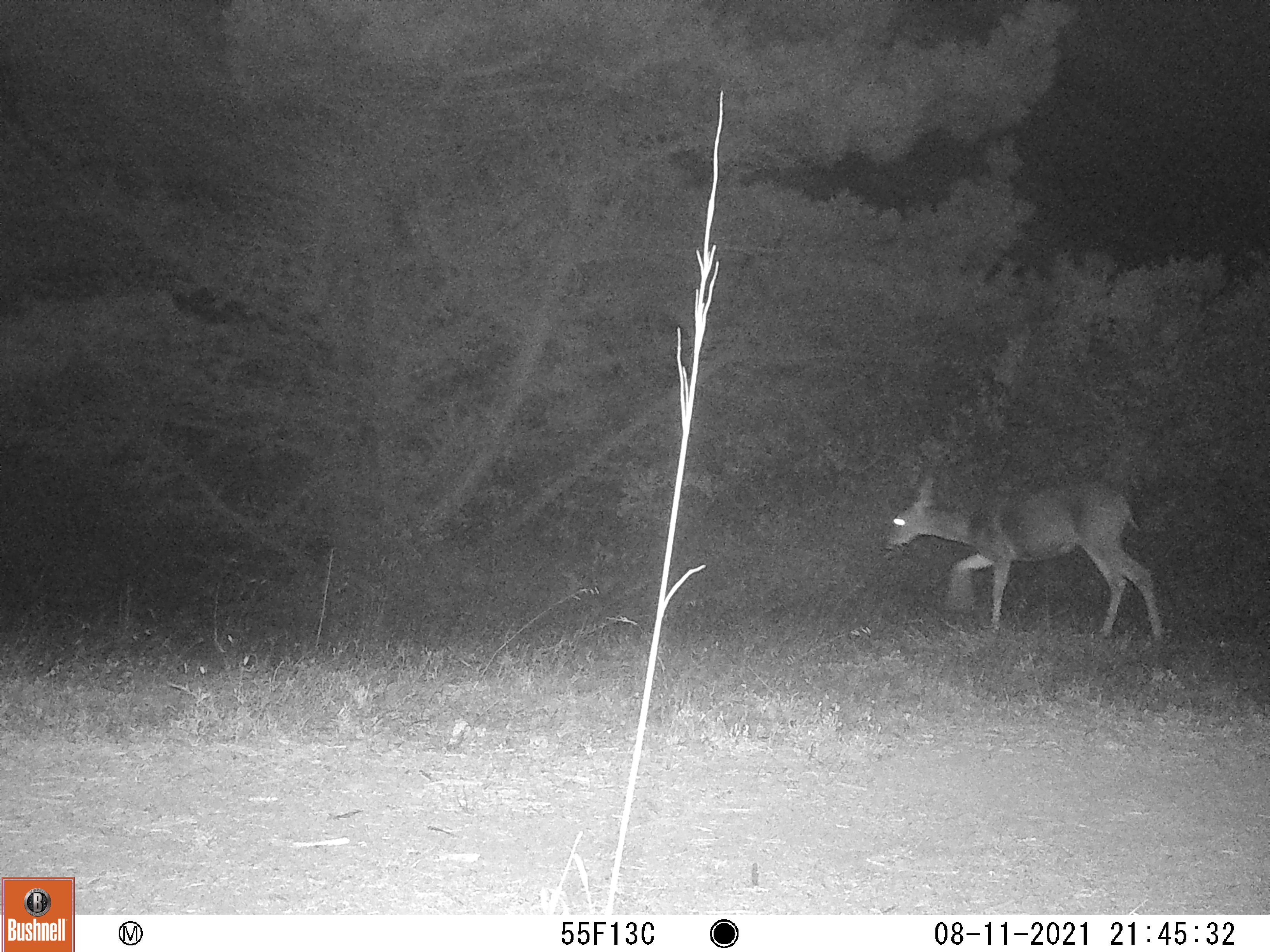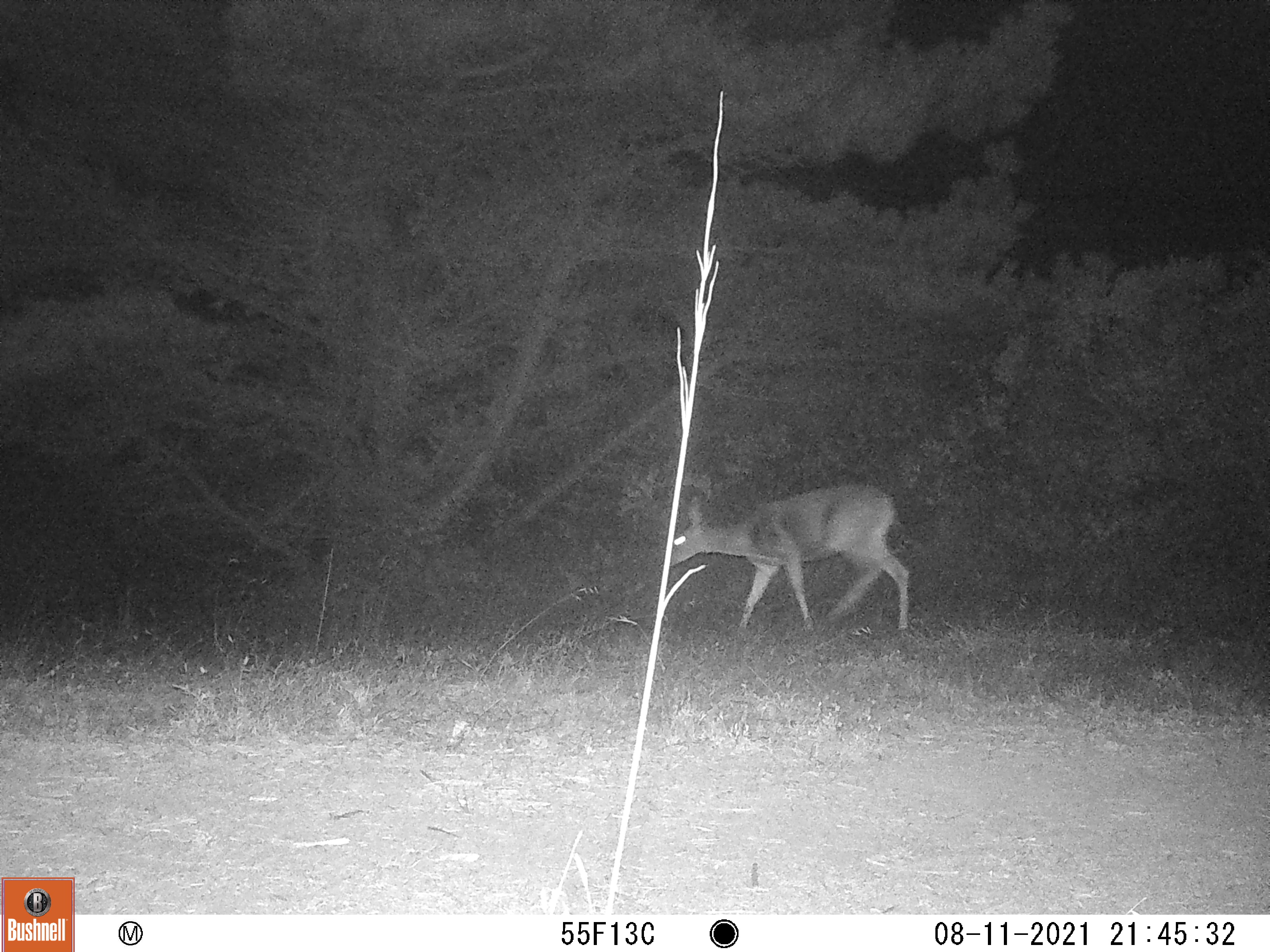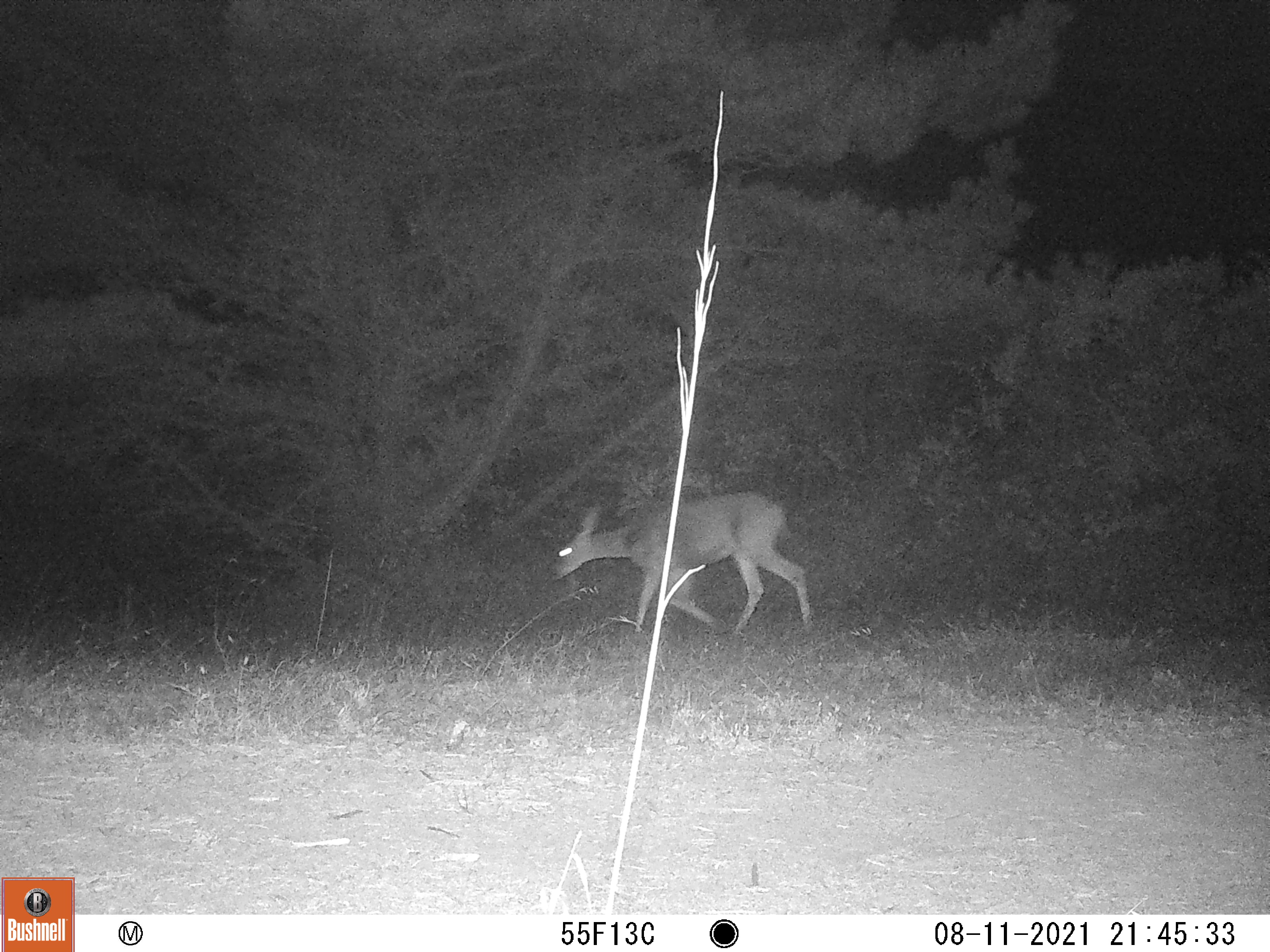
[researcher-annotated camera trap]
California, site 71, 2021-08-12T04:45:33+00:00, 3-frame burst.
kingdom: Animalia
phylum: Chordata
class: Mammalia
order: Artiodactyla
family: Cervidae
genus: Odocoileus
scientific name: Odocoileus hemionus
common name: mule deer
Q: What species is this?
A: Mule deer (Odocoileus hemionus).